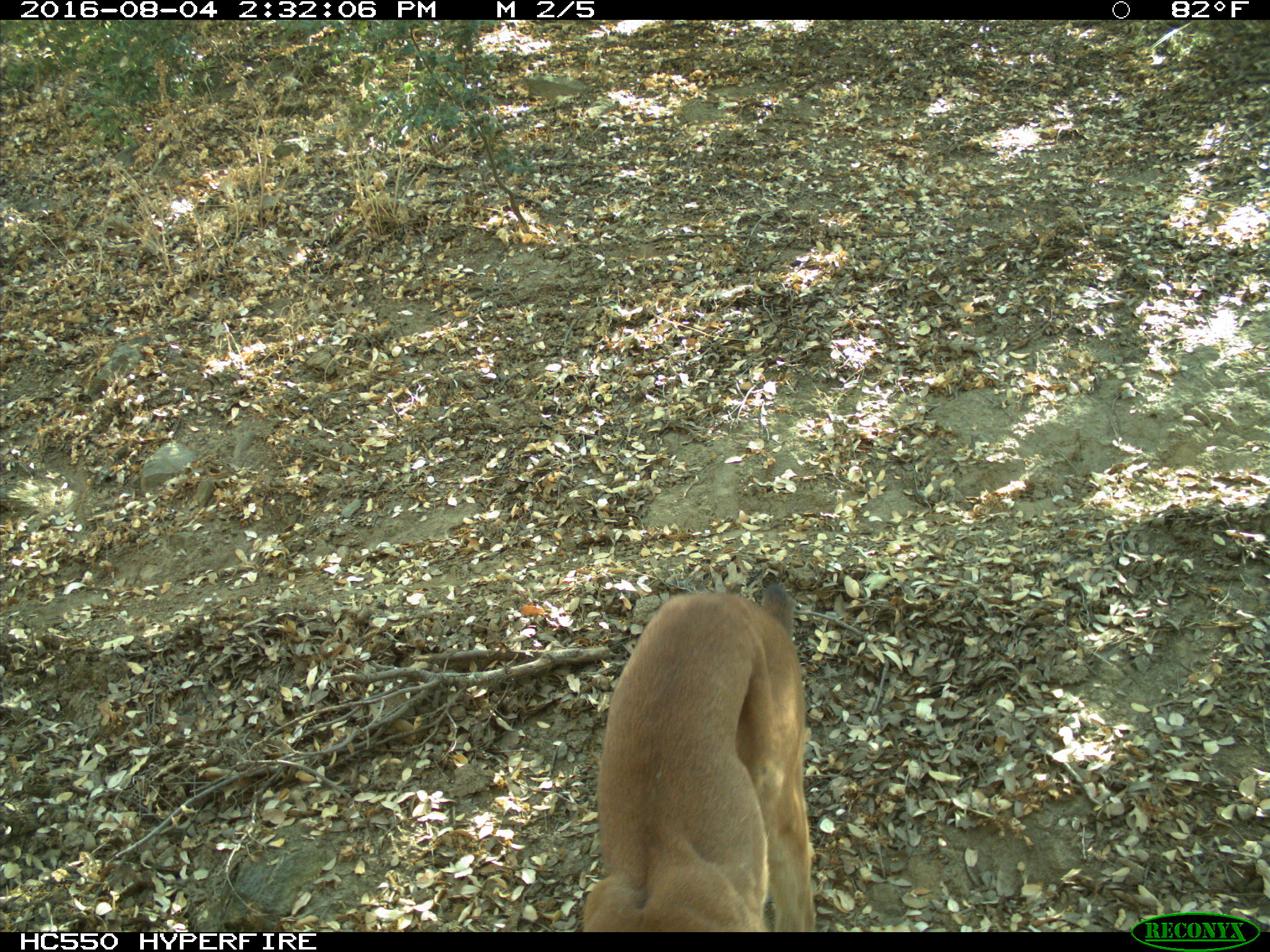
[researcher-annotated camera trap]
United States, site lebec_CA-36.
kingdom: Animalia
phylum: Chordata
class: Mammalia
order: Carnivora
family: Felidae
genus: Puma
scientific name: Puma concolor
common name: mountain lion